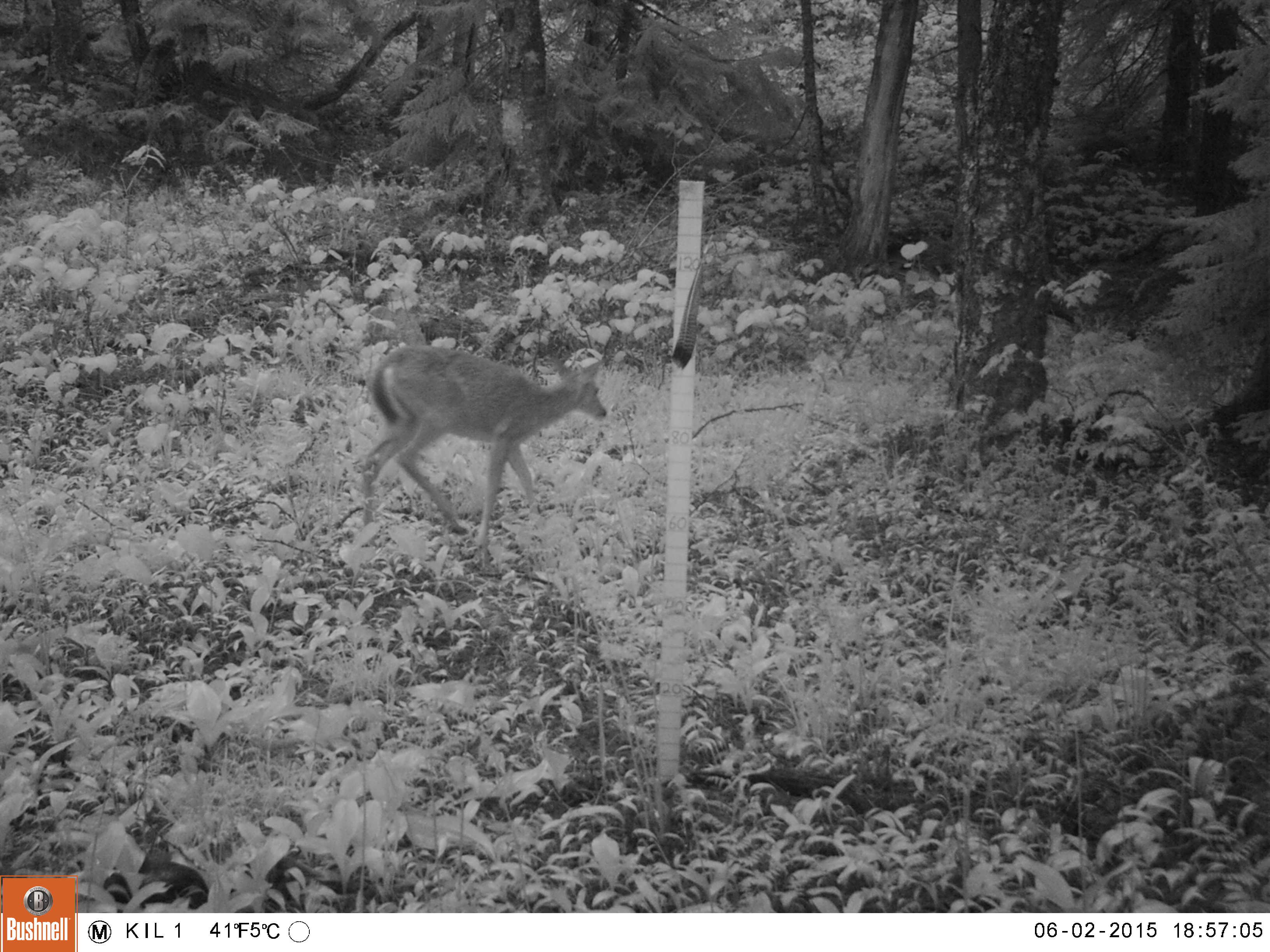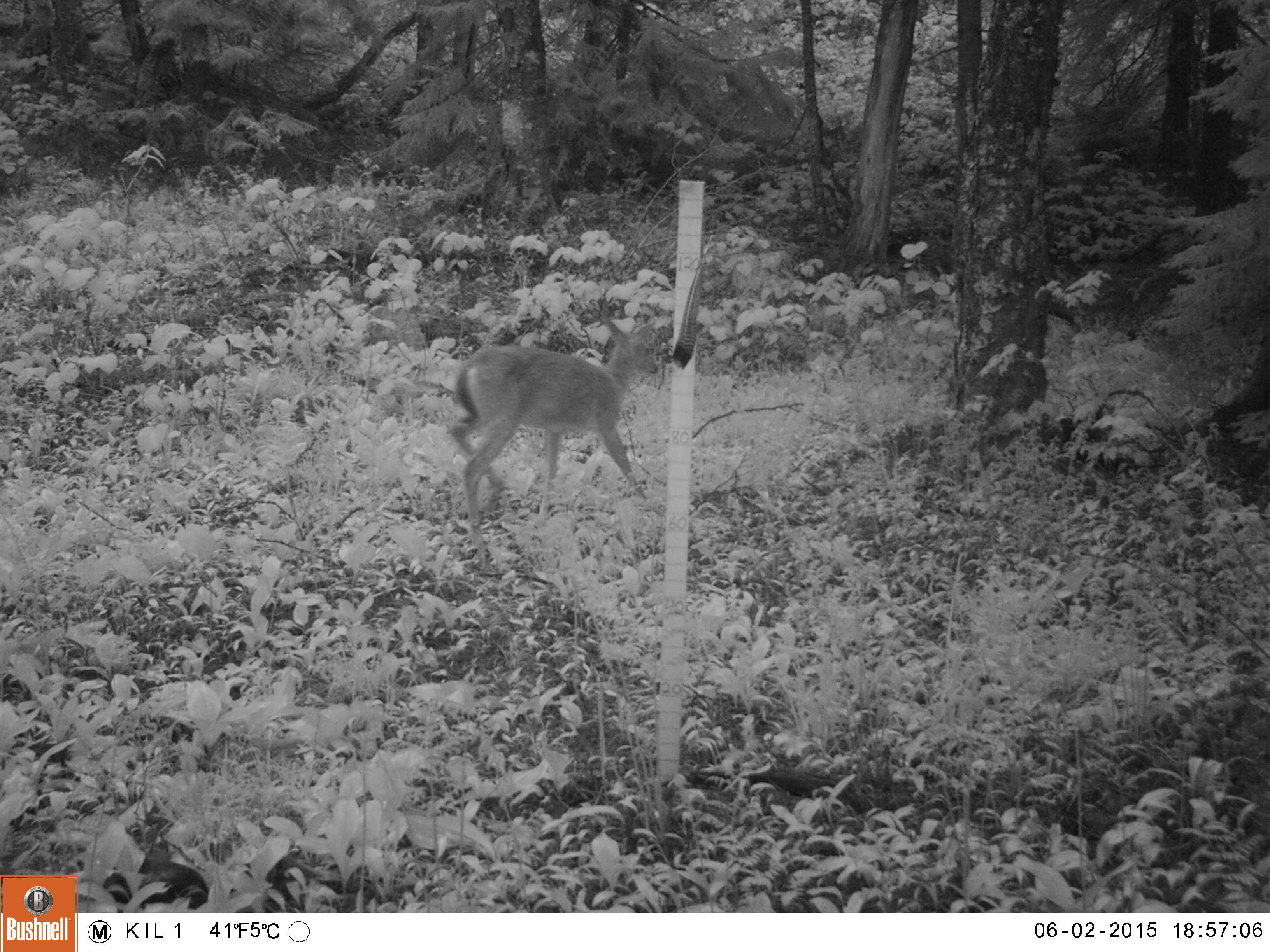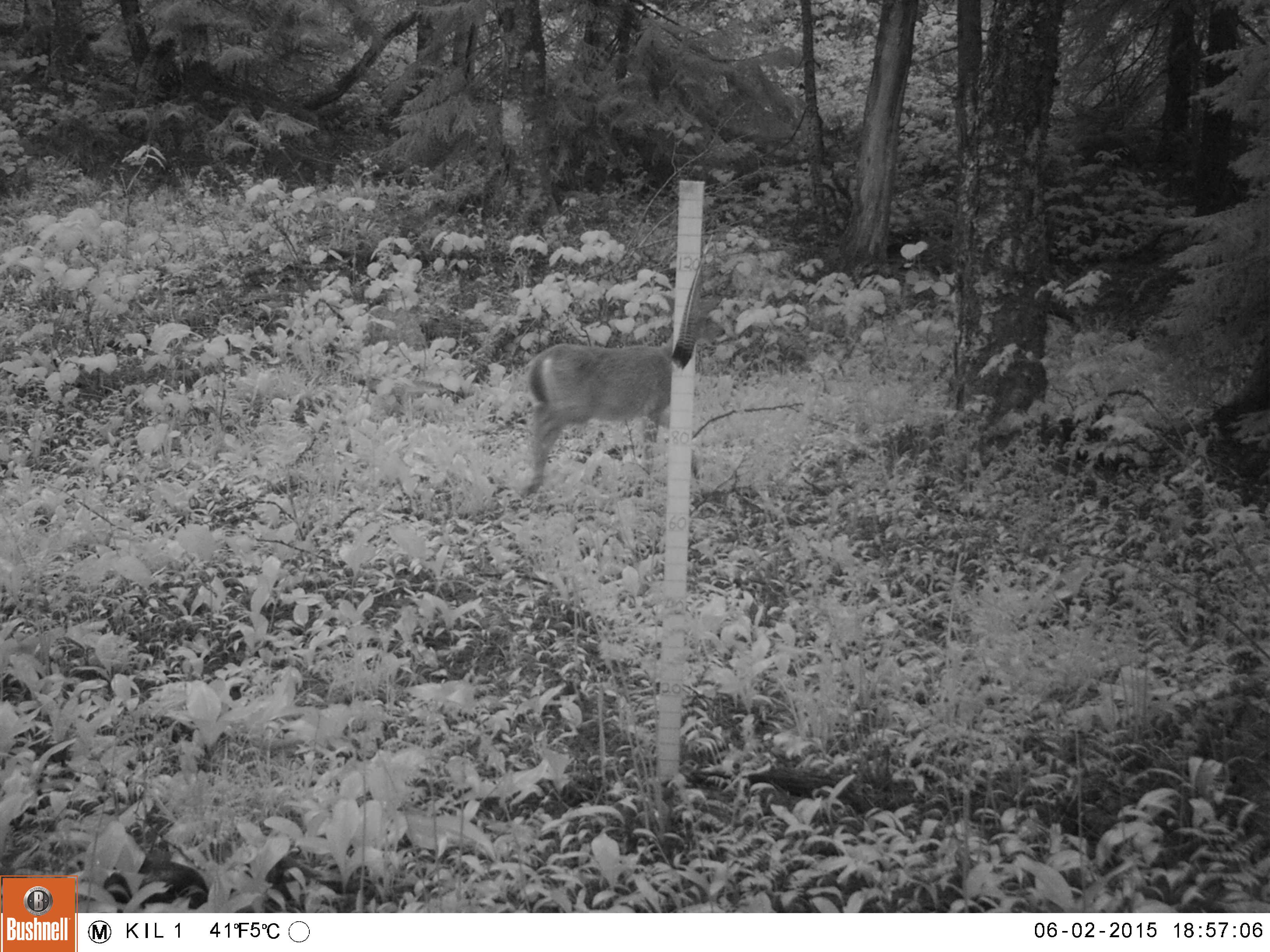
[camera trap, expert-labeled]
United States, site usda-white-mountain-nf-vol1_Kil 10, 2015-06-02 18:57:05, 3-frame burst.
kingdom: Animalia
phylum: Chordata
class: Mammalia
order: Artiodactyla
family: Cervidae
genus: Odocoileus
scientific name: Odocoileus virginianus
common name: white-tailed deer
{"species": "white-tailed deer (Odocoileus virginianus)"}